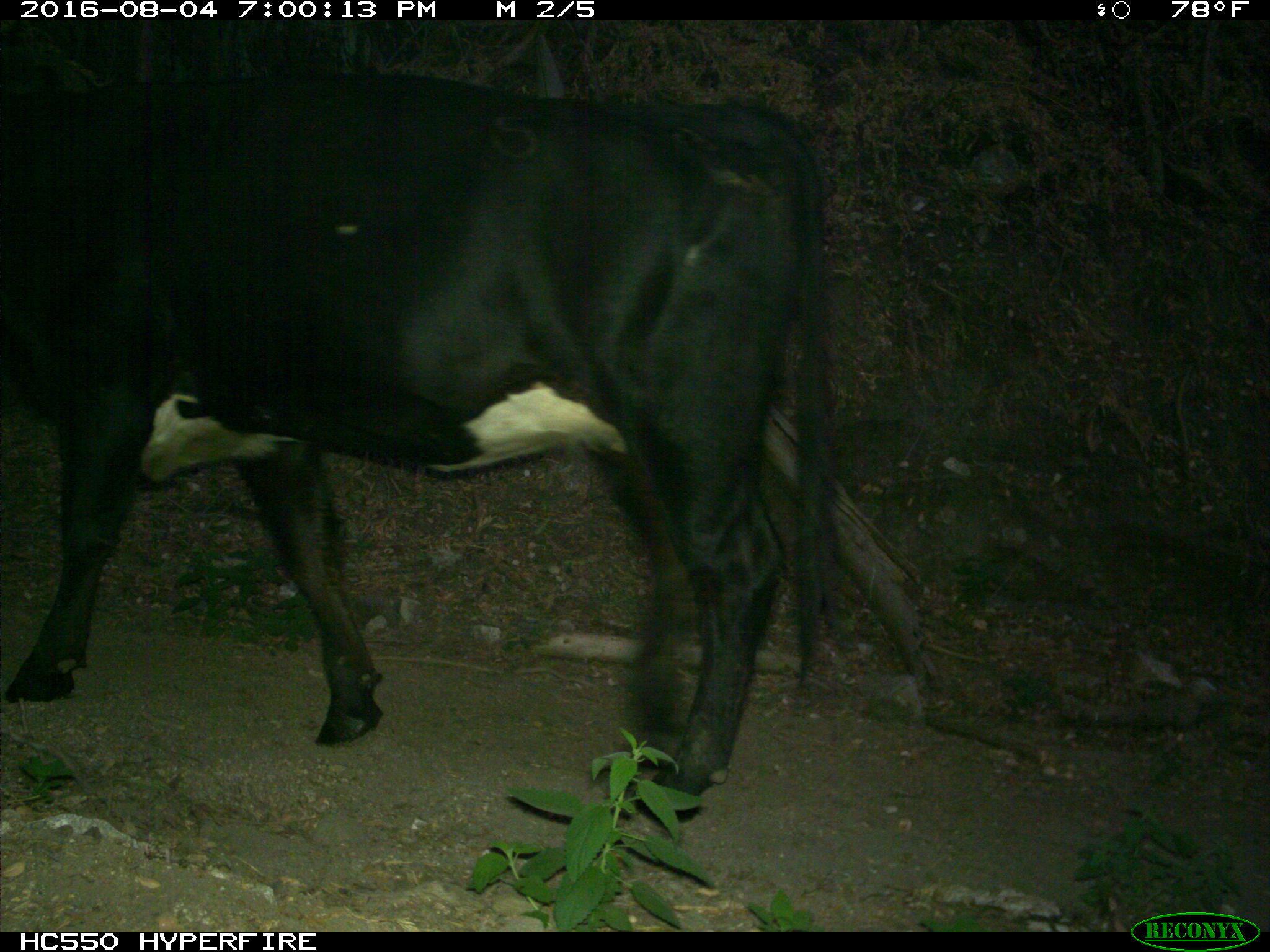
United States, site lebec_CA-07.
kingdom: Animalia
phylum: Chordata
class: Mammalia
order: Artiodactyla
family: Bovidae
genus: Bos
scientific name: Bos taurus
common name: domestic cow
Bos taurus (domestic cow).